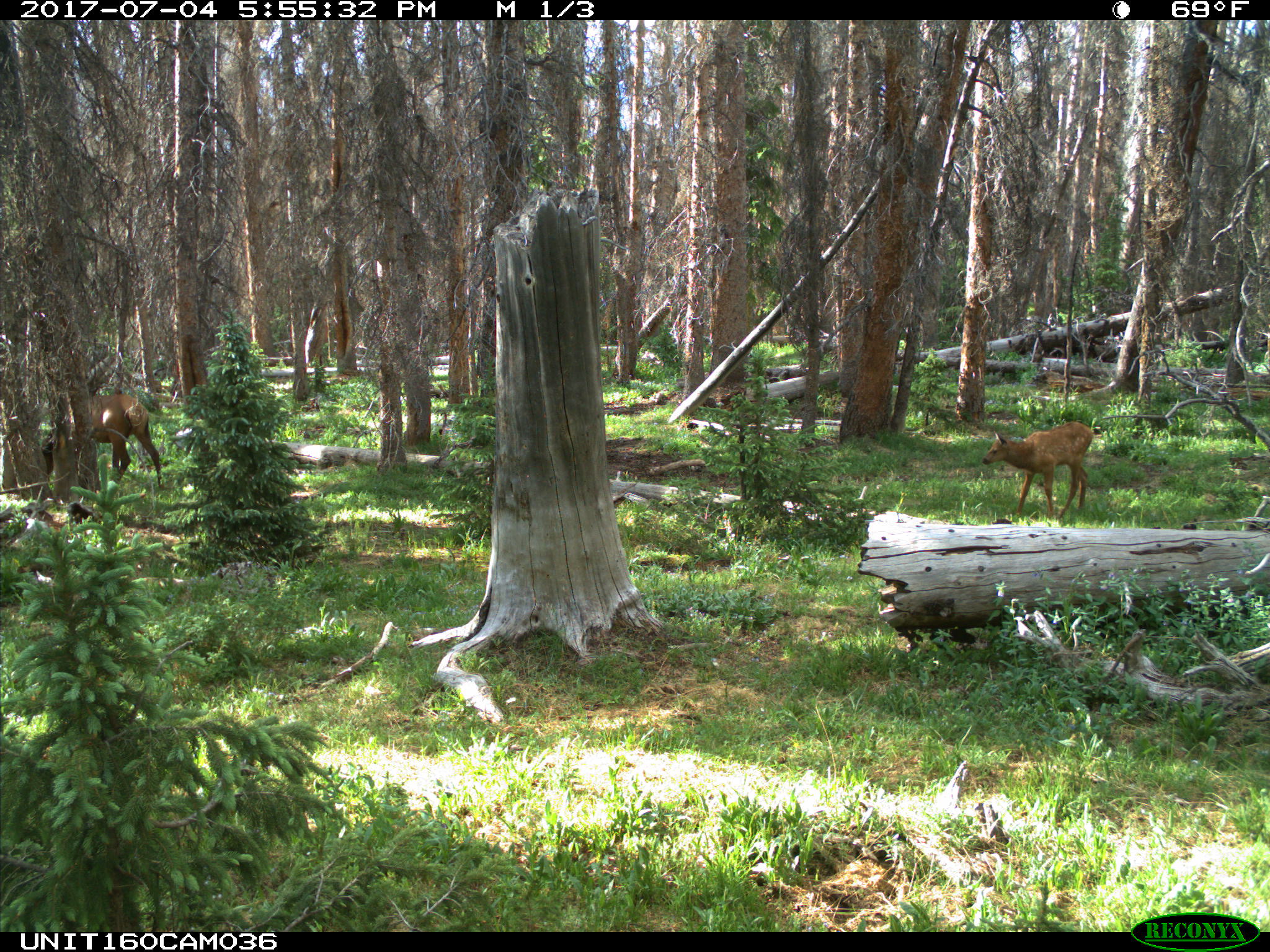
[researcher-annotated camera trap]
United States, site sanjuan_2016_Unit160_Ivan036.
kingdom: Animalia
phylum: Chordata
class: Mammalia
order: Artiodactyla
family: Cervidae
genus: Cervus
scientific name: Cervus elaphus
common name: red deer